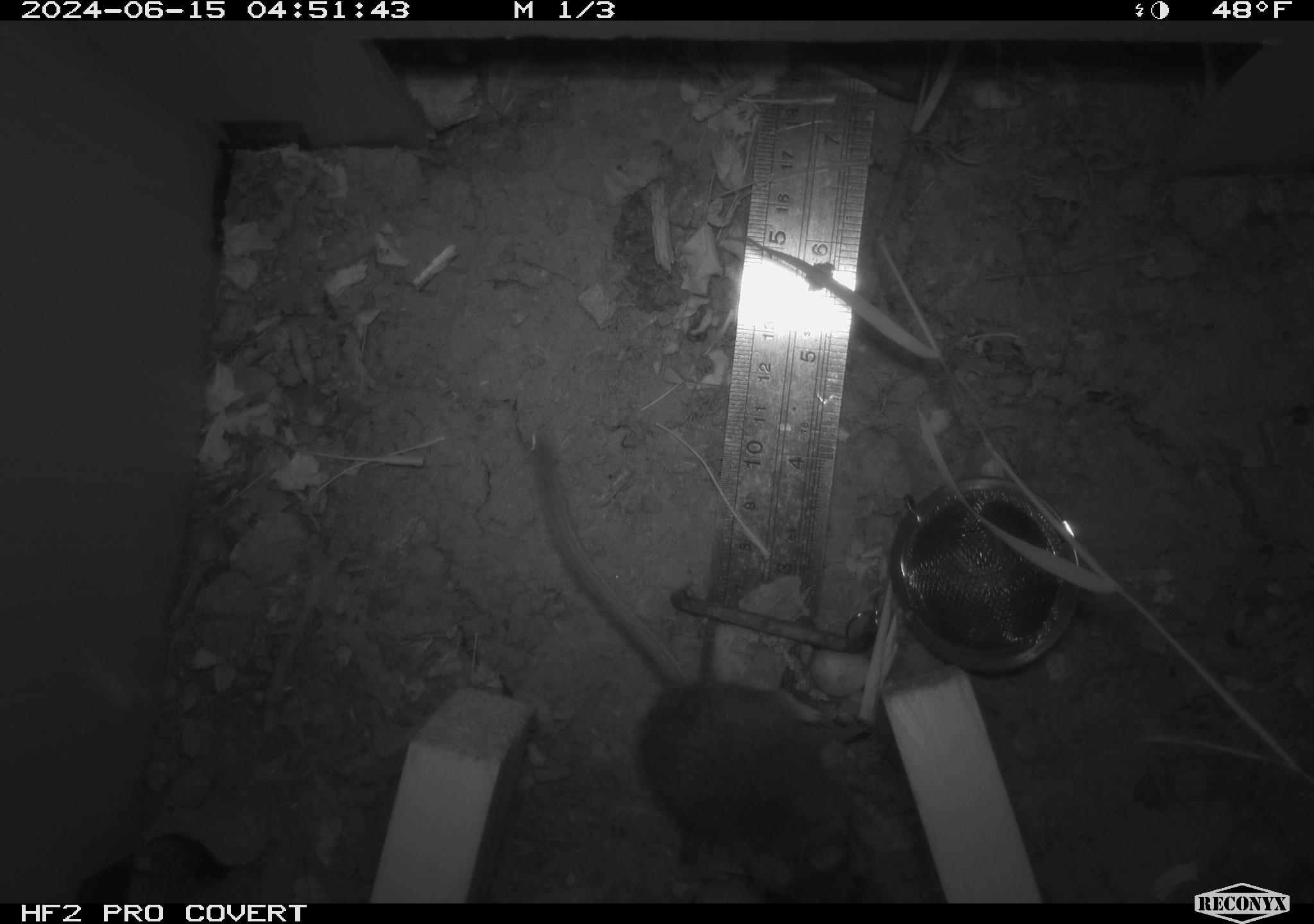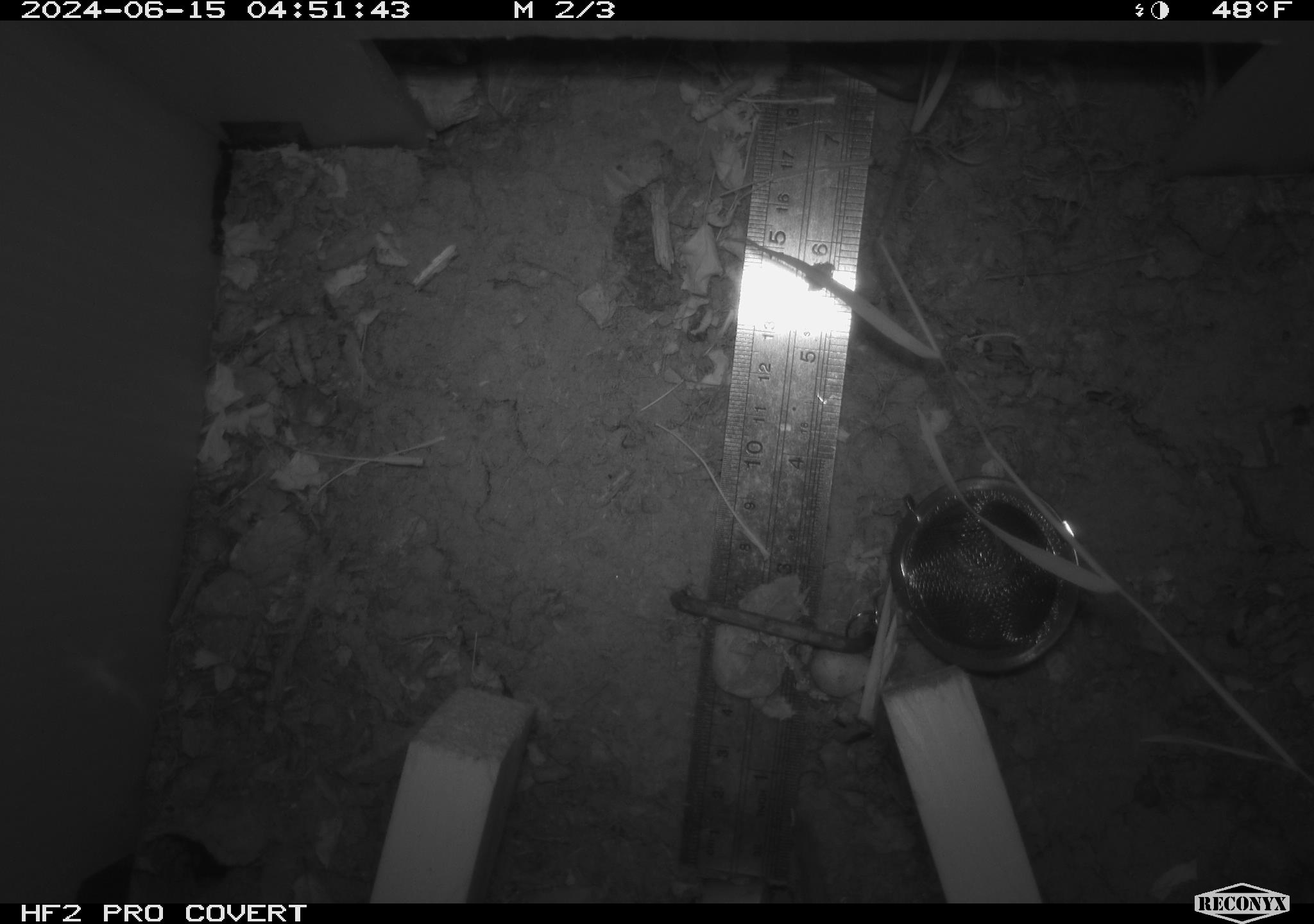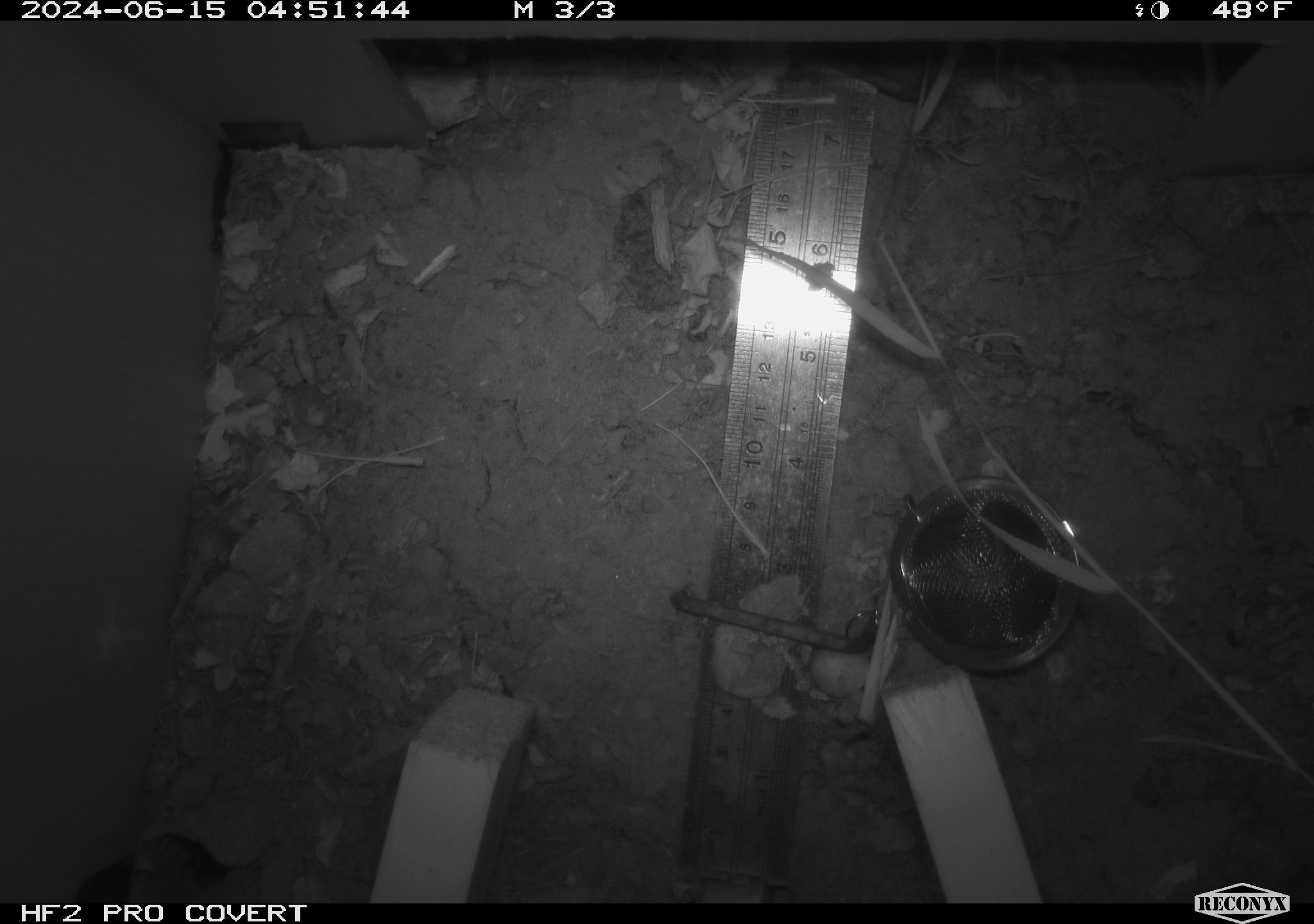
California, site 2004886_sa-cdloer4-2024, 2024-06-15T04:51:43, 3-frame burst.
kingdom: Animalia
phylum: Chordata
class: Mammalia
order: Rodentia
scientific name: Rodentia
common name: rodent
Rodent (Rodentia).